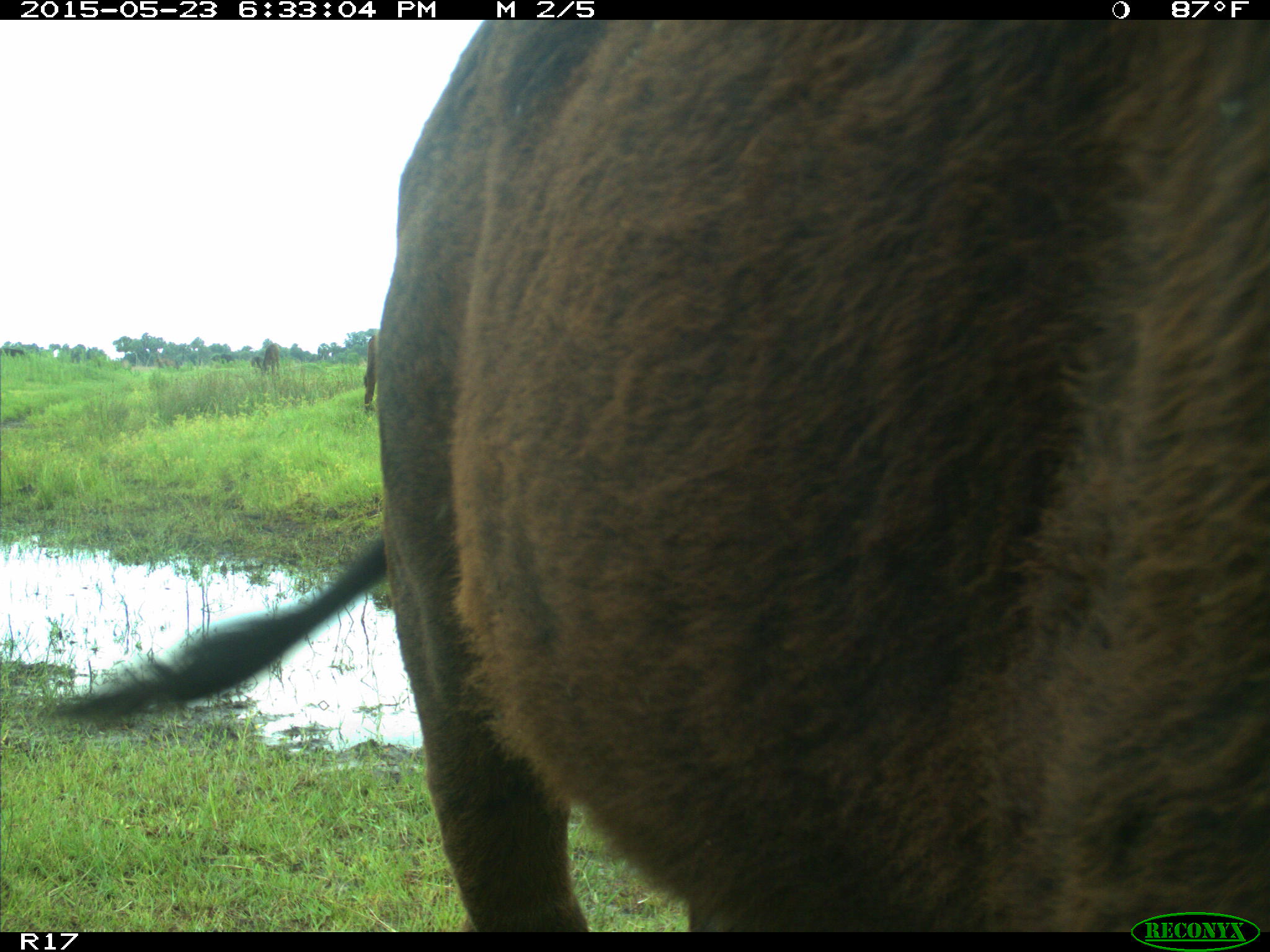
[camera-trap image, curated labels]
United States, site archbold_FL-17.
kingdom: Animalia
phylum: Chordata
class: Mammalia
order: Artiodactyla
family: Bovidae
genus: Bos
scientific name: Bos taurus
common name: domestic cow